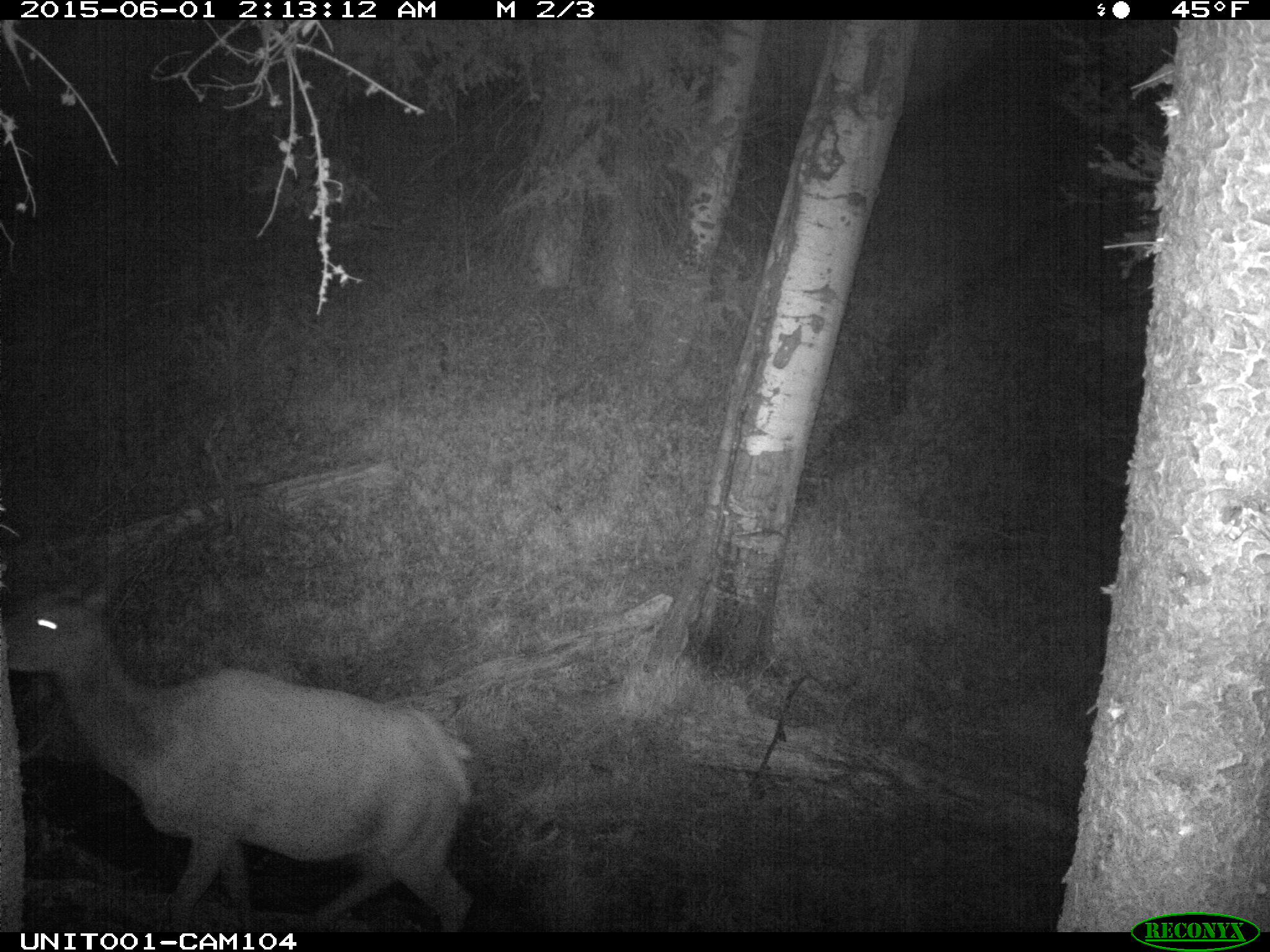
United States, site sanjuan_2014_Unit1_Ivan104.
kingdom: Animalia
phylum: Chordata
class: Mammalia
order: Artiodactyla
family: Cervidae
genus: Cervus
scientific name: Cervus elaphus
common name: red deer